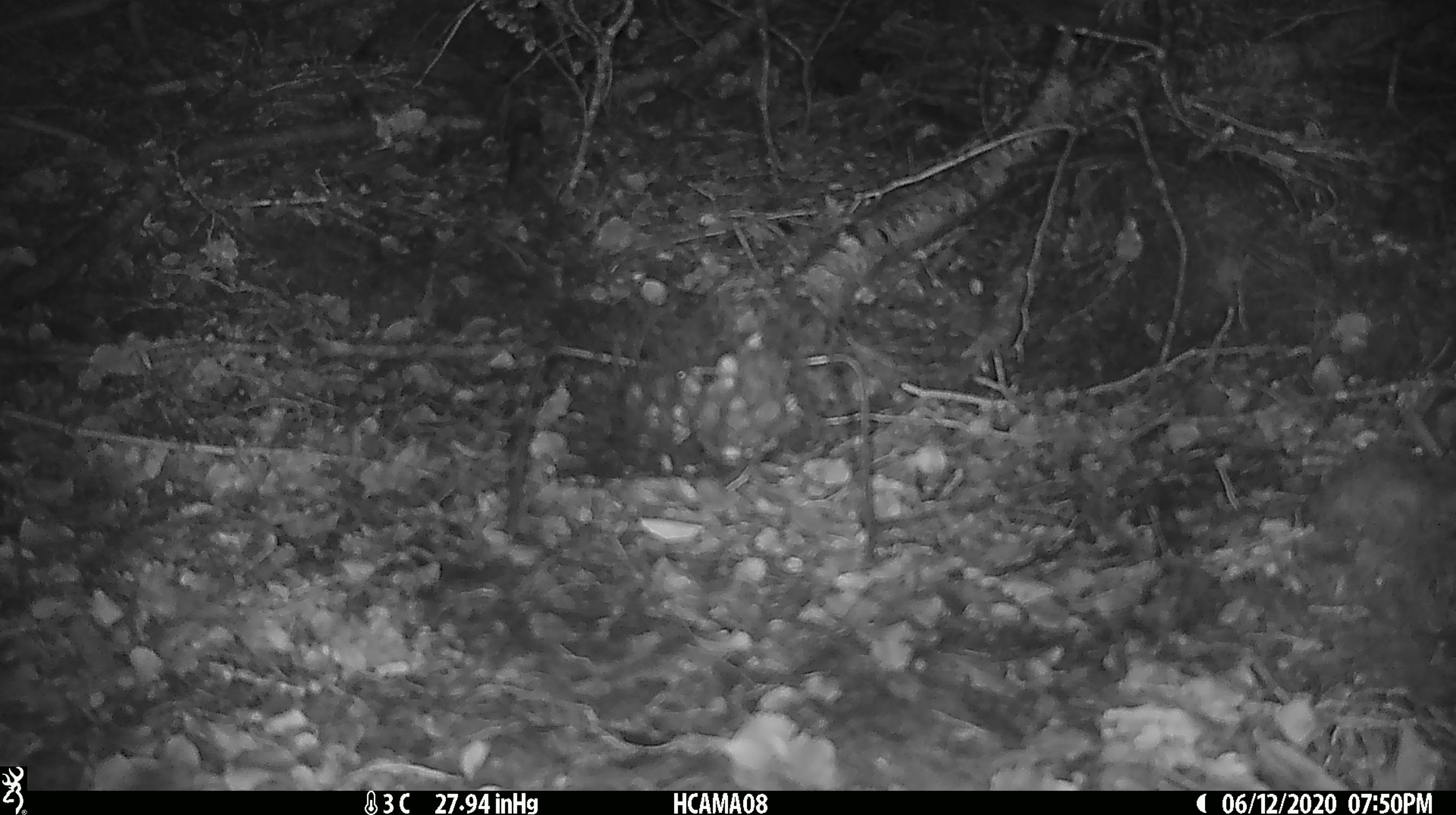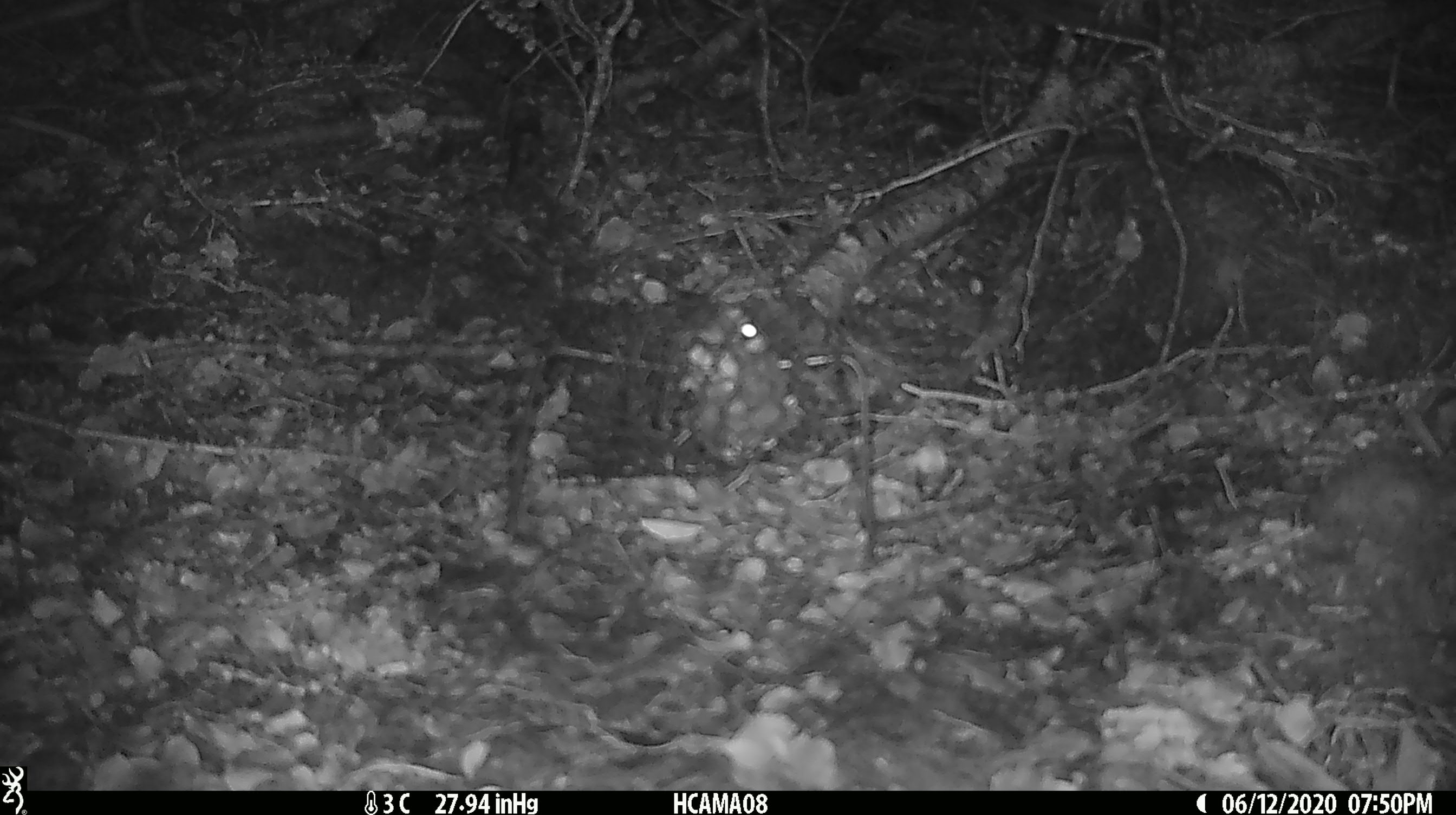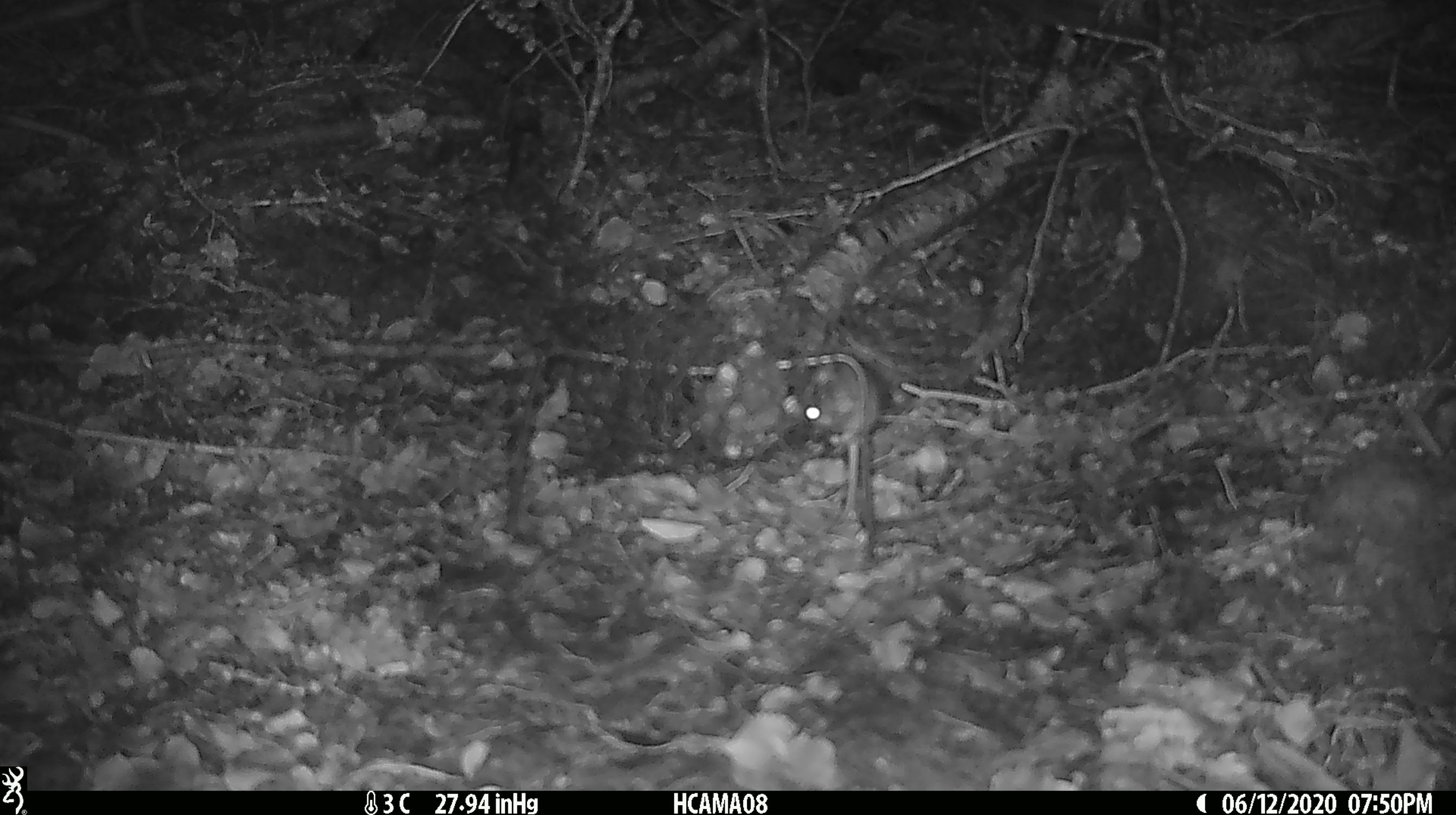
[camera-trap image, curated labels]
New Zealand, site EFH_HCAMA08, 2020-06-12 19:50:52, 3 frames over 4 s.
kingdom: Animalia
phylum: Chordata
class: Mammalia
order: Rodentia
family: Muridae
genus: Mus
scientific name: Mus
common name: mouse